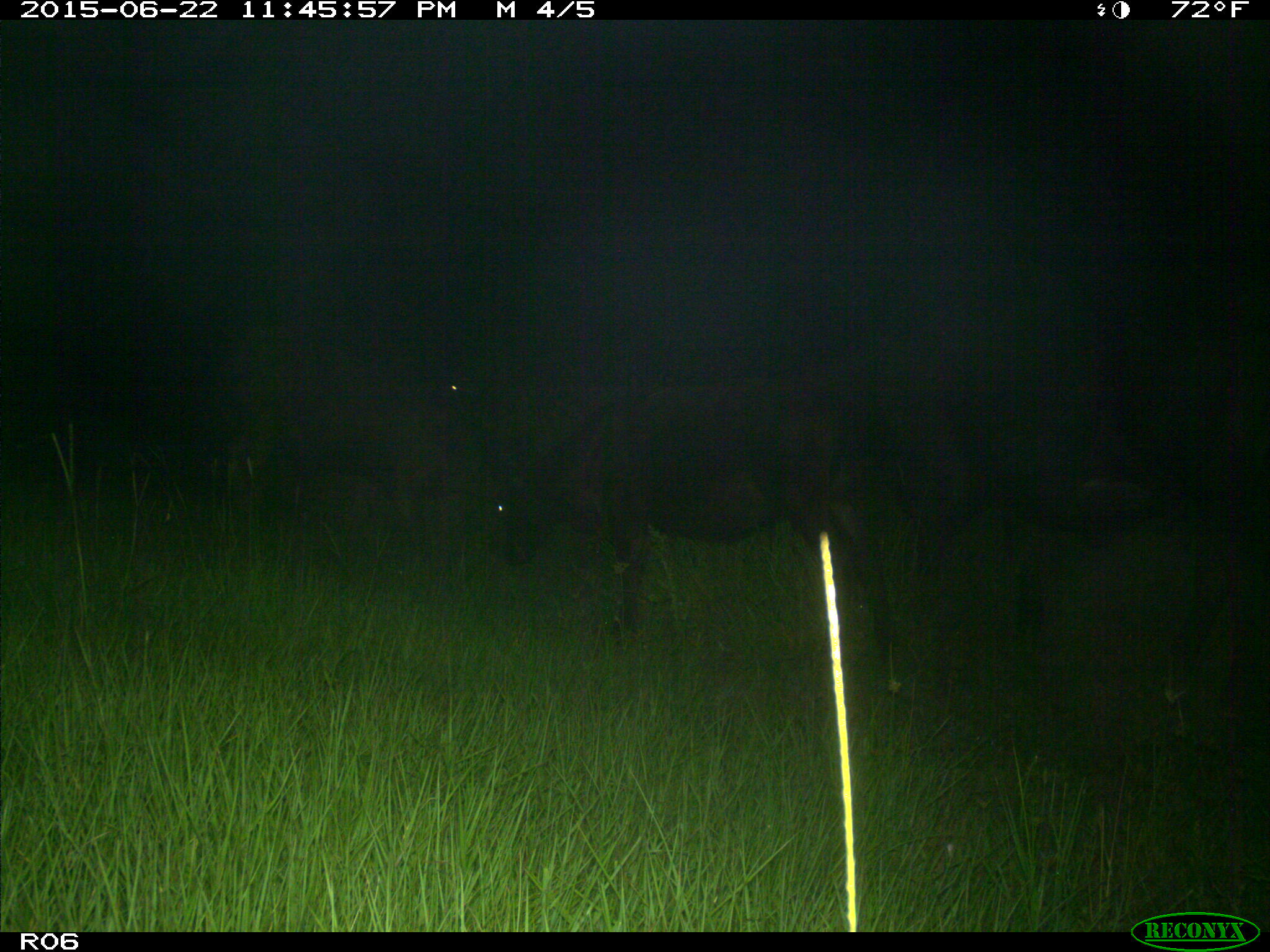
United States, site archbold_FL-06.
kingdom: Animalia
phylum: Chordata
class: Mammalia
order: Artiodactyla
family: Bovidae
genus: Bos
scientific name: Bos taurus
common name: domestic cow